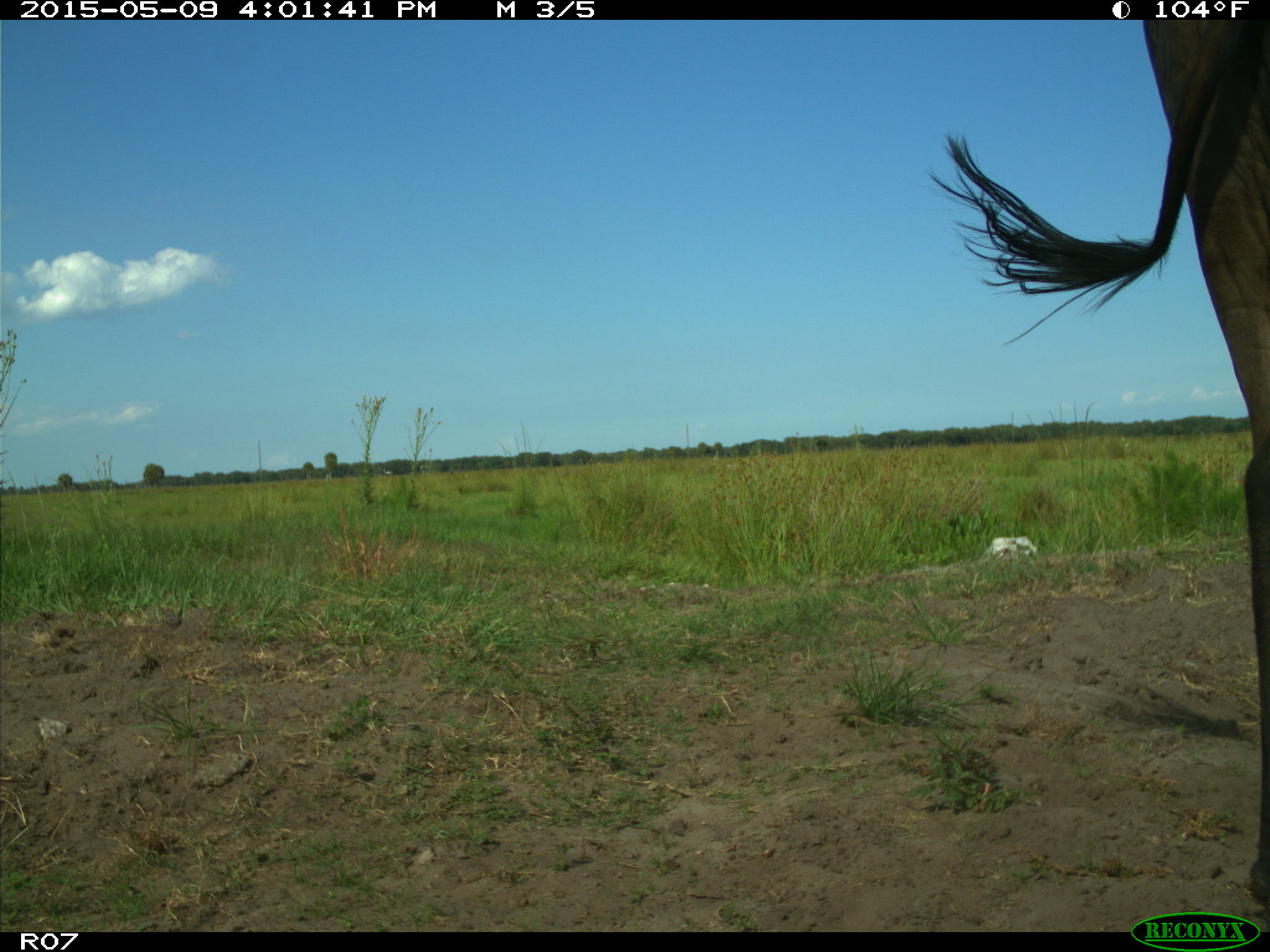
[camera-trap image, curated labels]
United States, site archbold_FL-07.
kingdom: Animalia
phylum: Chordata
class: Mammalia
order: Artiodactyla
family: Bovidae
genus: Bos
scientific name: Bos taurus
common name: domestic cow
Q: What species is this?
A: Bos taurus (domestic cow).